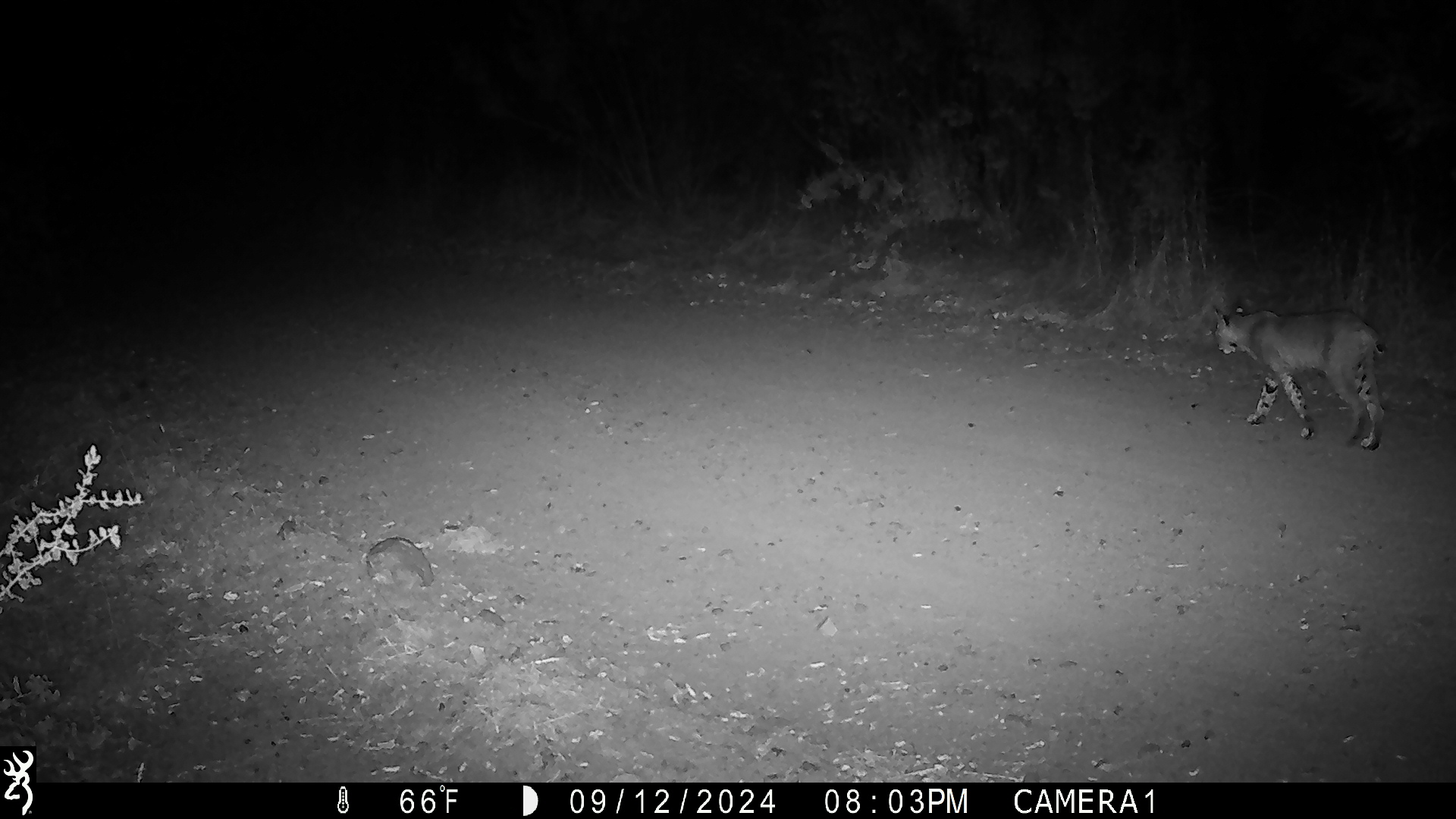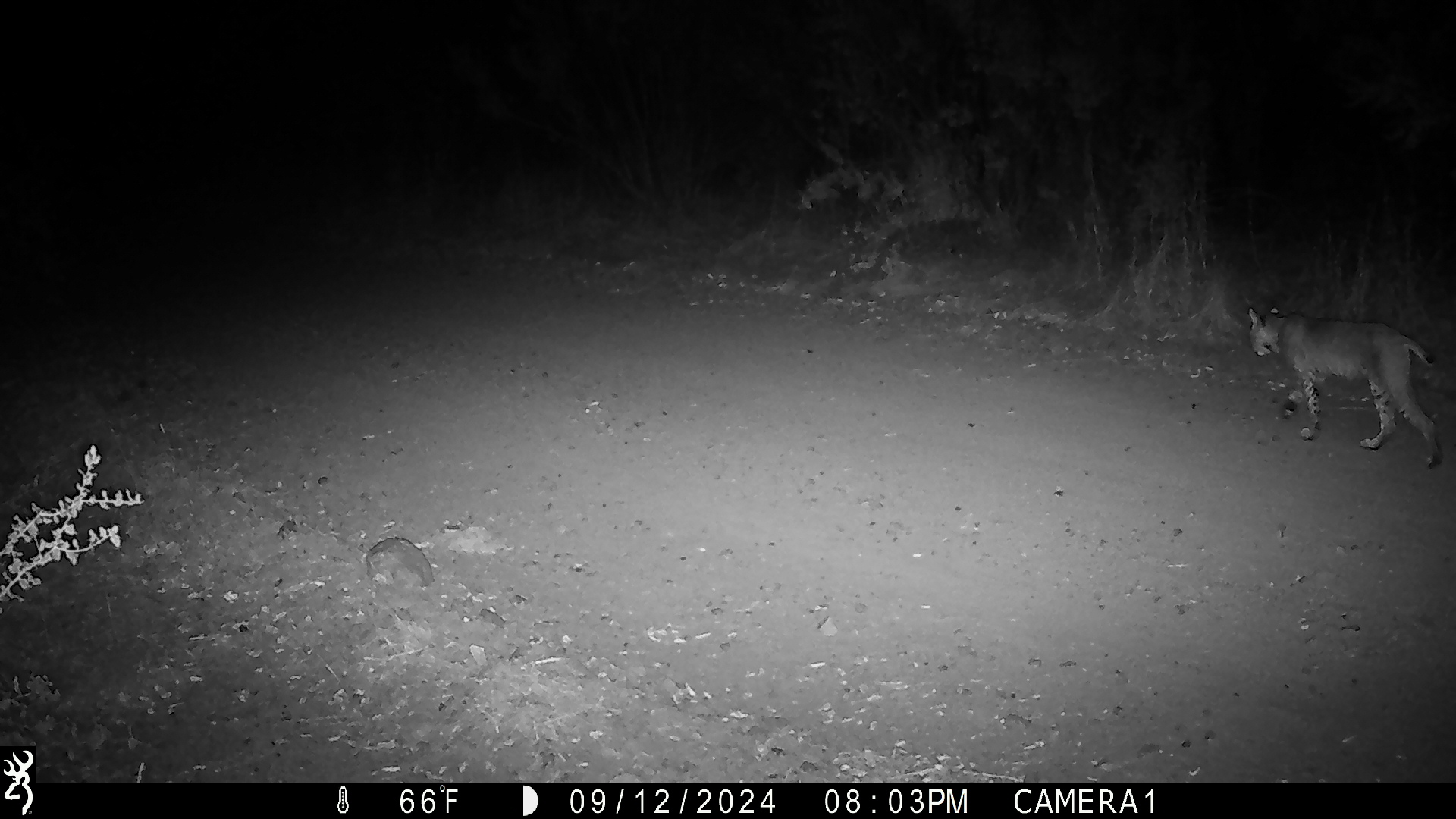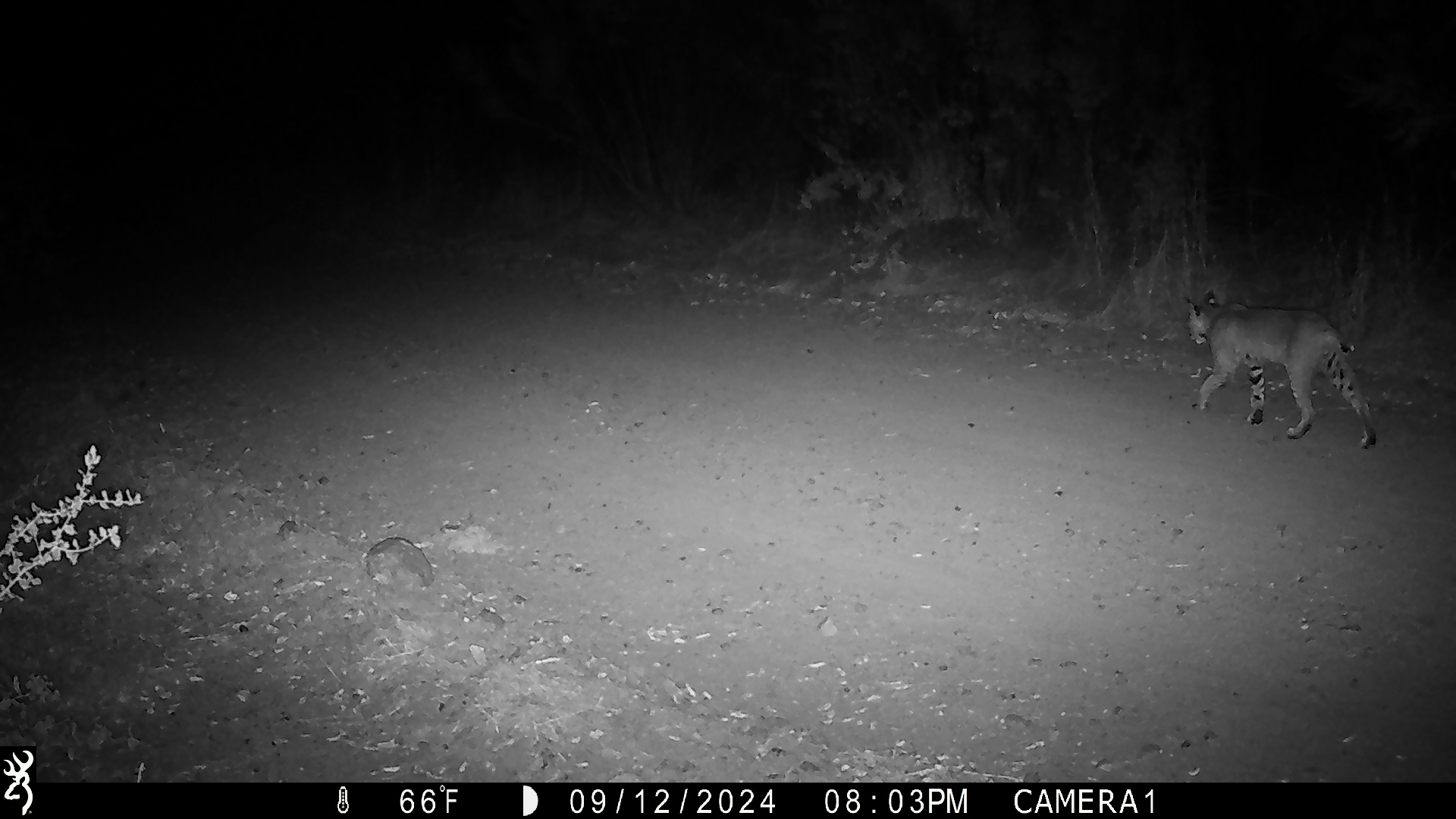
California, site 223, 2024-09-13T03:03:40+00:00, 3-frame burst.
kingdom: Animalia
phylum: Chordata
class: Mammalia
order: Carnivora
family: Felidae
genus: Lynx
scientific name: Lynx rufus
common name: bobcat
Bobcat (Lynx rufus).